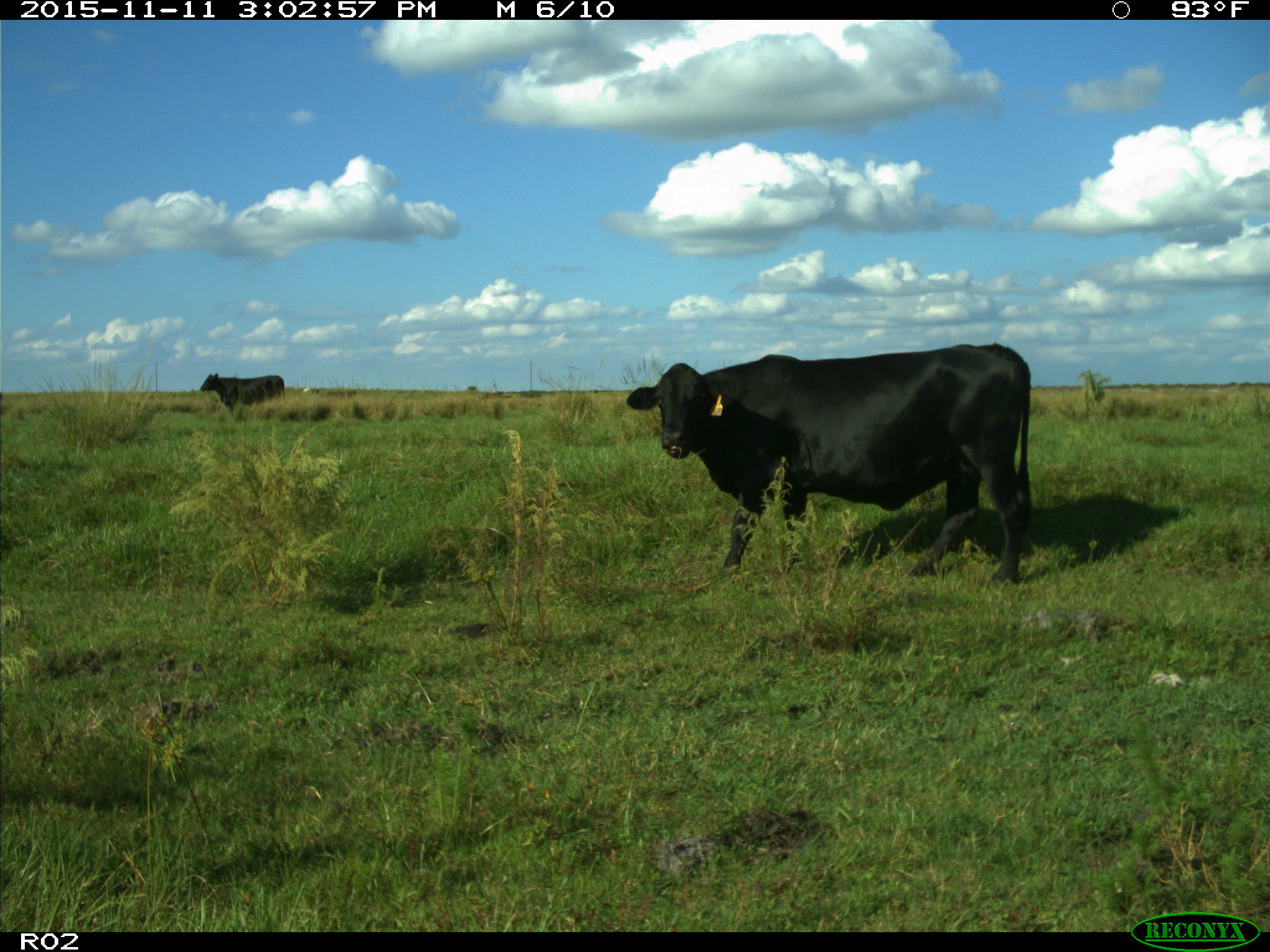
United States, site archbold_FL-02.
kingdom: Animalia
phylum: Chordata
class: Mammalia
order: Artiodactyla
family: Bovidae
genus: Bos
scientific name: Bos taurus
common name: domestic cow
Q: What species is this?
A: Bos taurus (domestic cow).